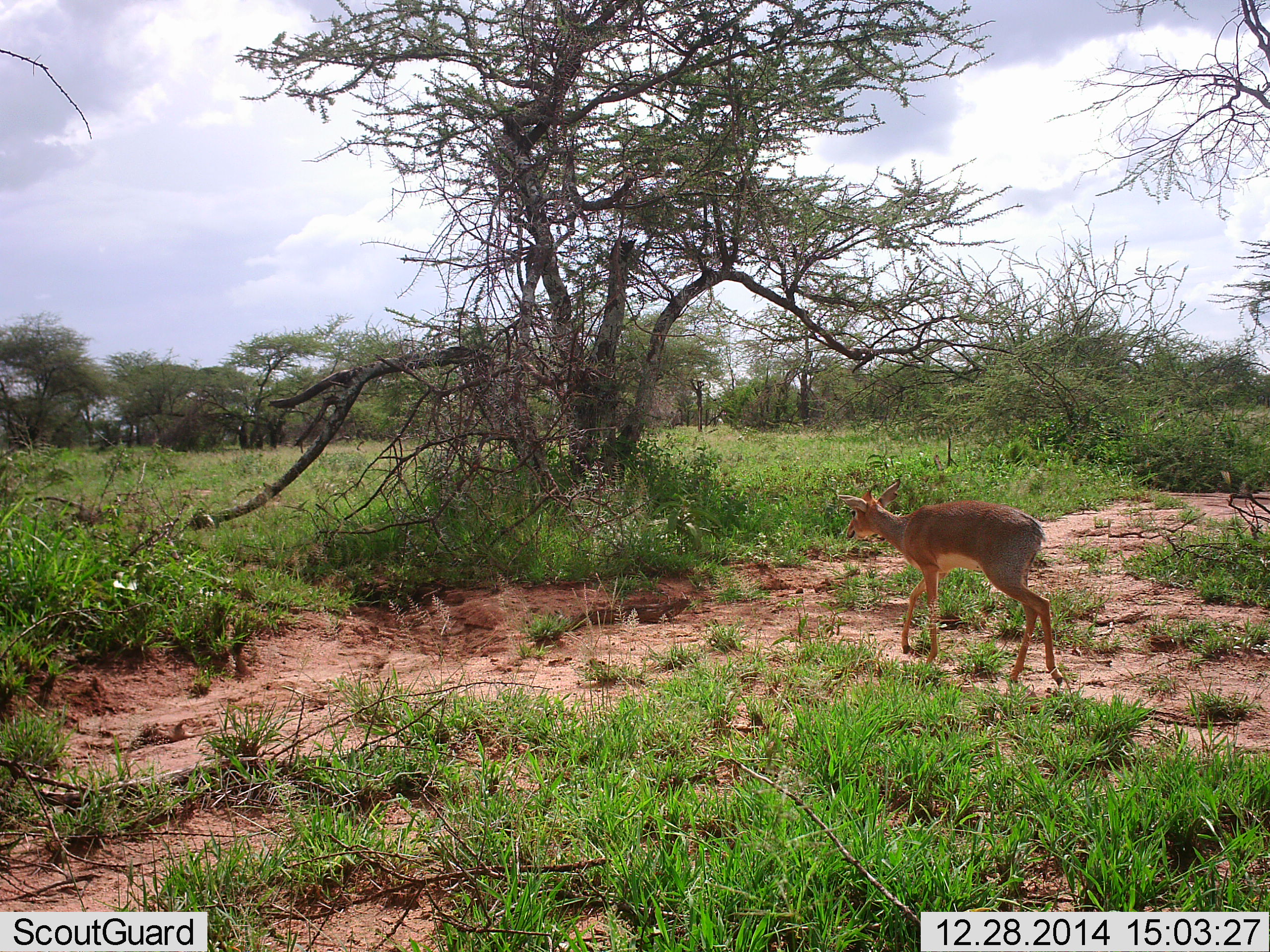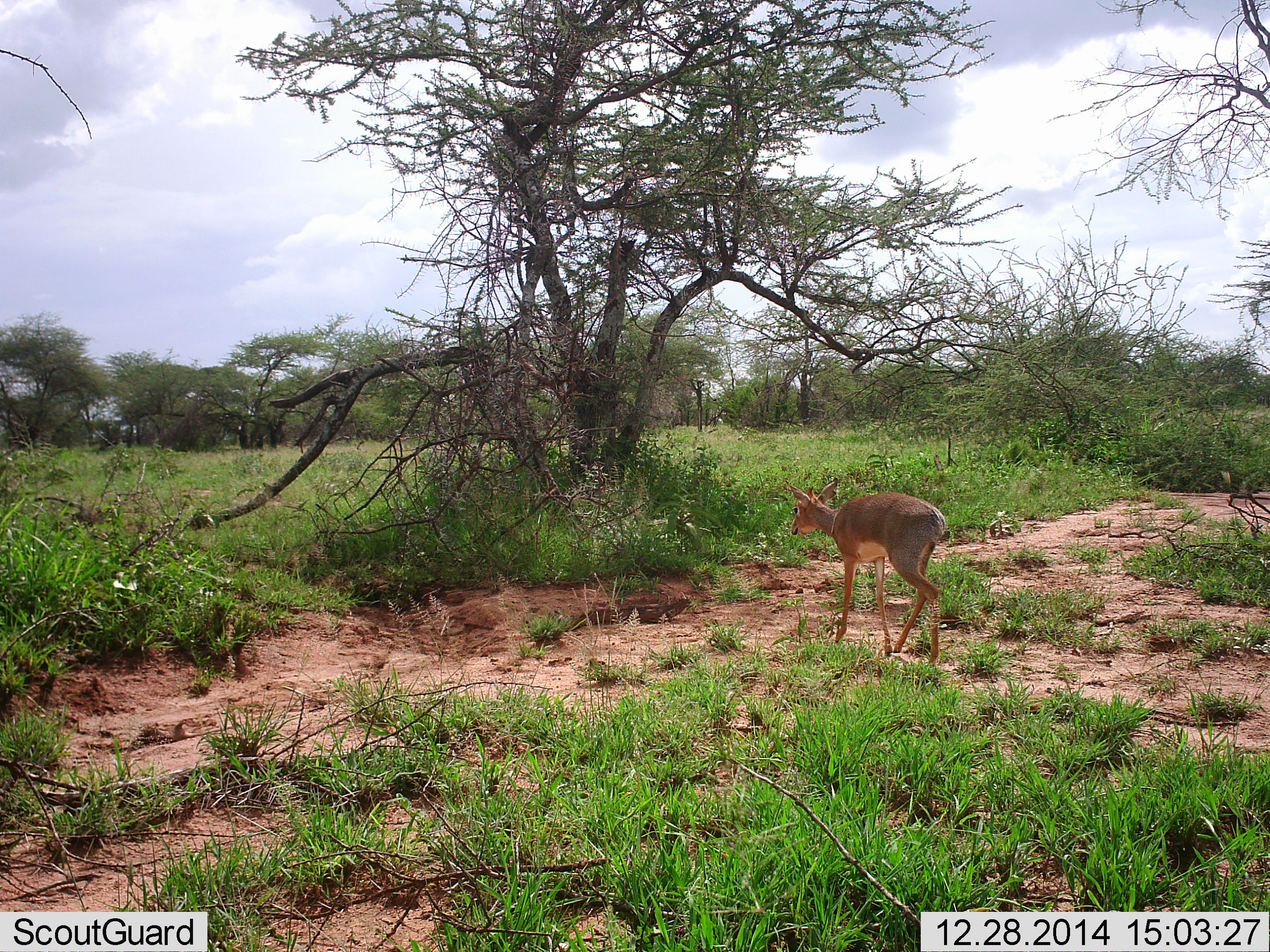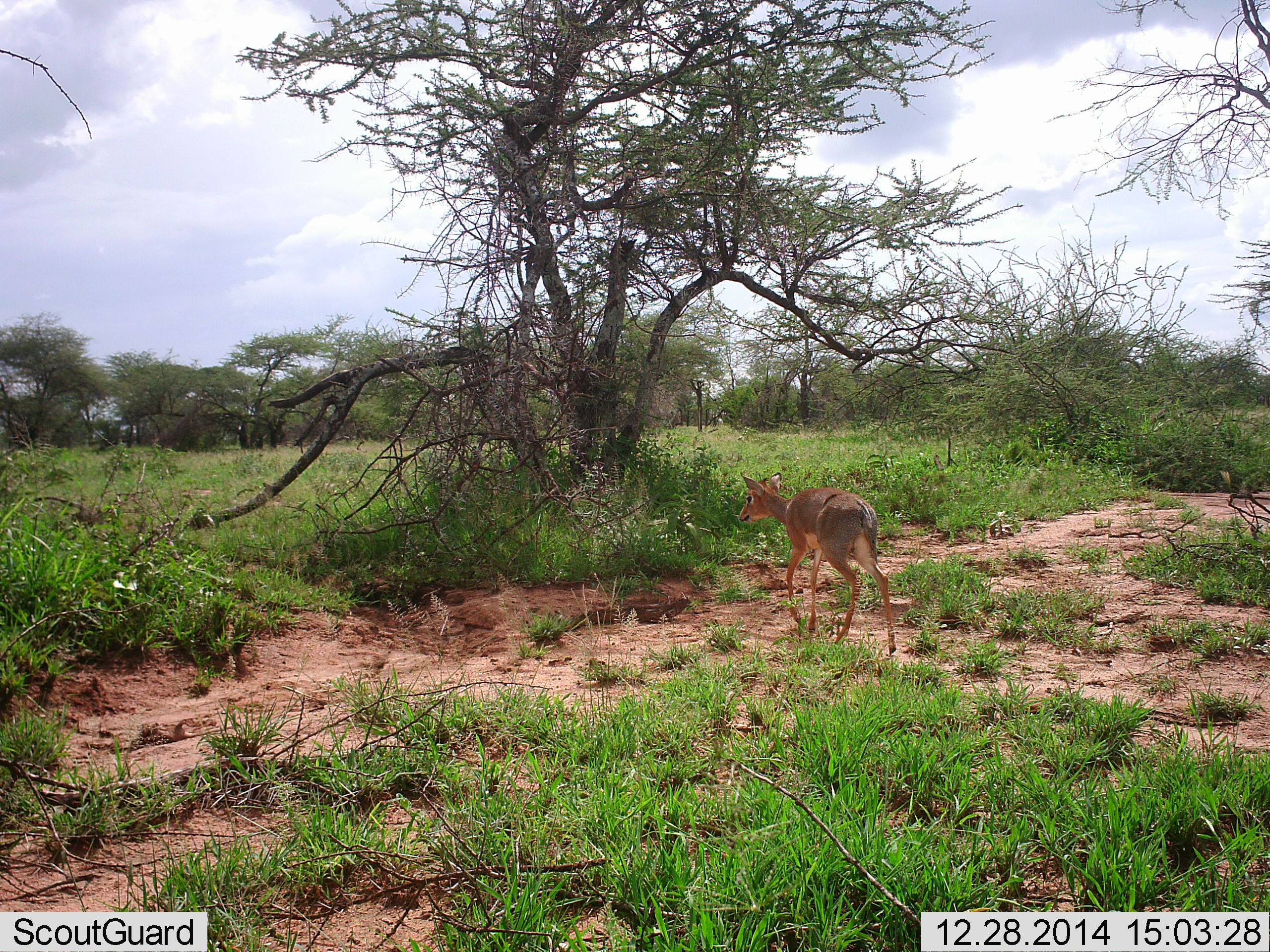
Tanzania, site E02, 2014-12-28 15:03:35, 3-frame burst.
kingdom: Animalia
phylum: Chordata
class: Mammalia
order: Artiodactyla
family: Bovidae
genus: Madoqua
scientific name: Madoqua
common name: dikdik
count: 1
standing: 10%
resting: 0%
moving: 90%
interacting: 0%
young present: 10%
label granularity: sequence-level